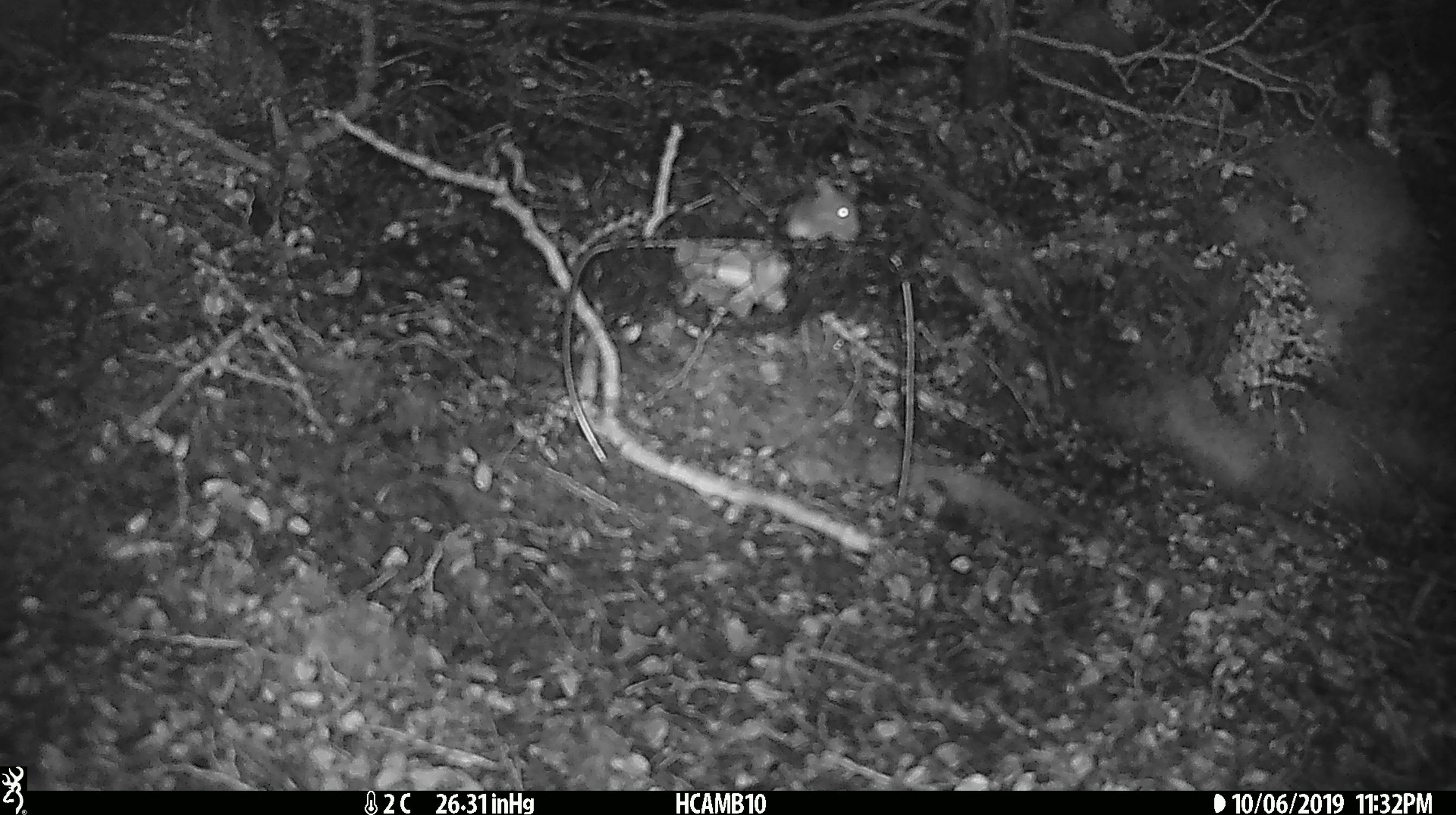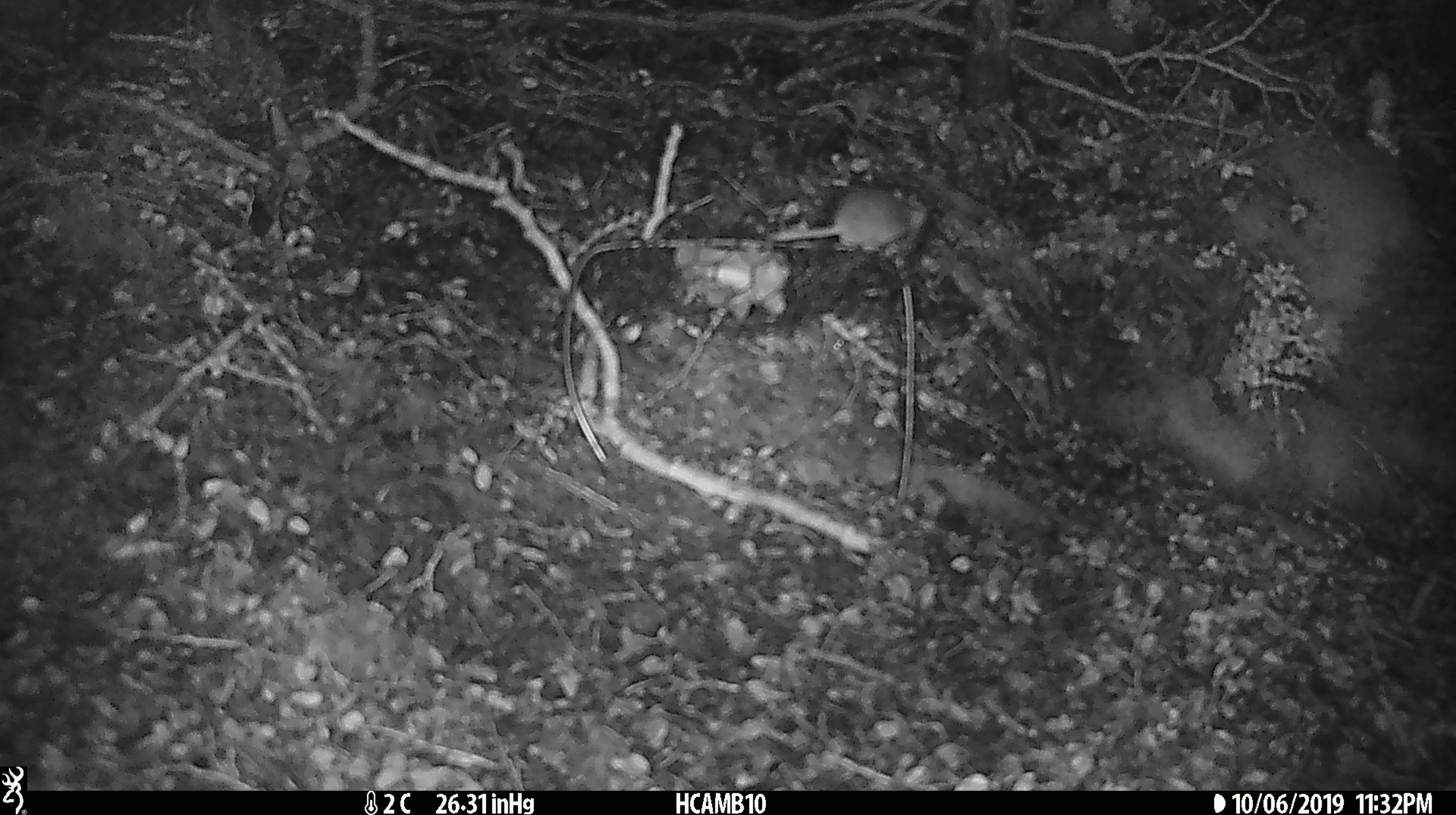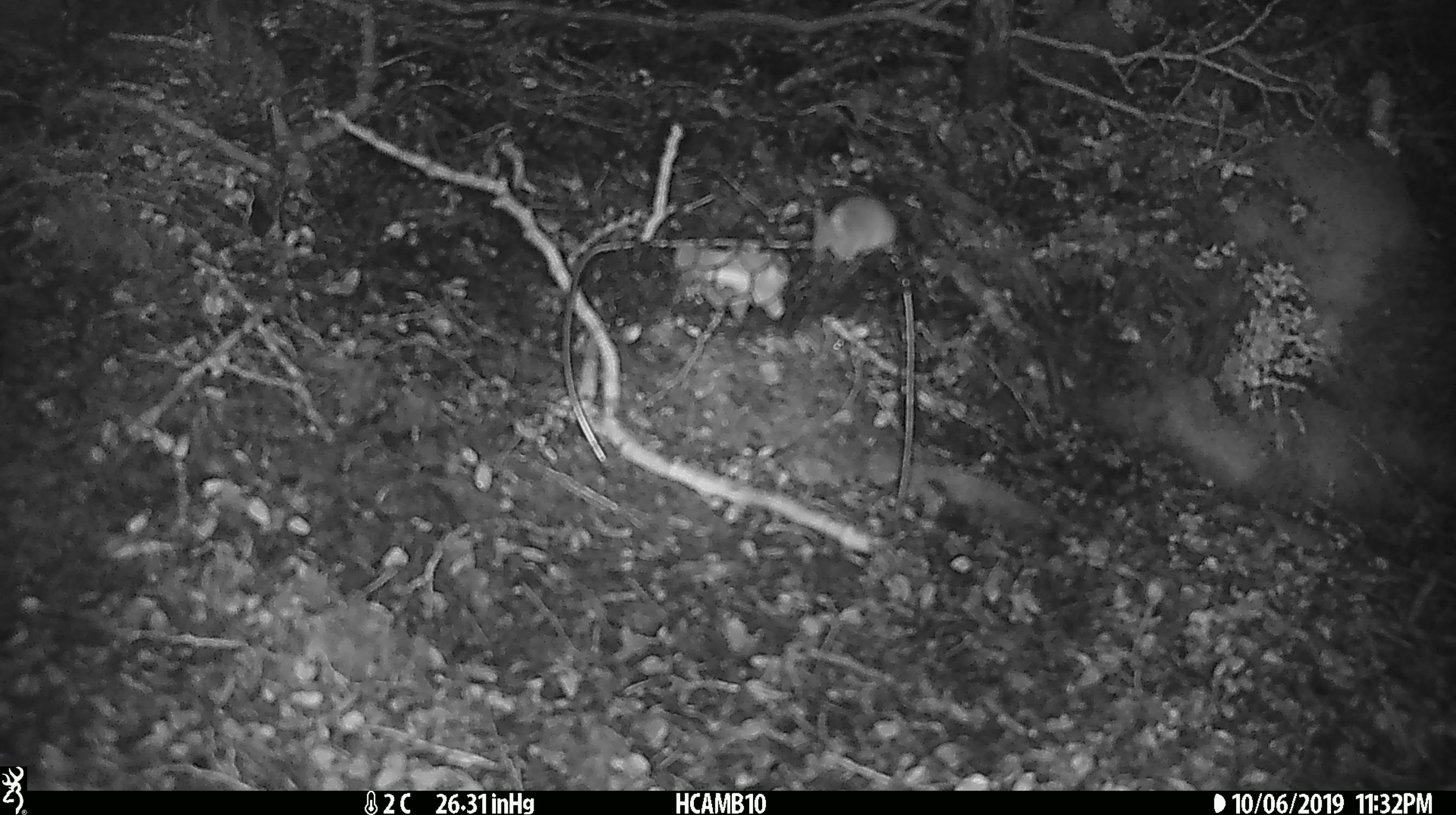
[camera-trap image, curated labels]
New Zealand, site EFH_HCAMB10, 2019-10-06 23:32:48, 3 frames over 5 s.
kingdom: Animalia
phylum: Chordata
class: Mammalia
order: Rodentia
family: Muridae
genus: Mus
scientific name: Mus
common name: mouse